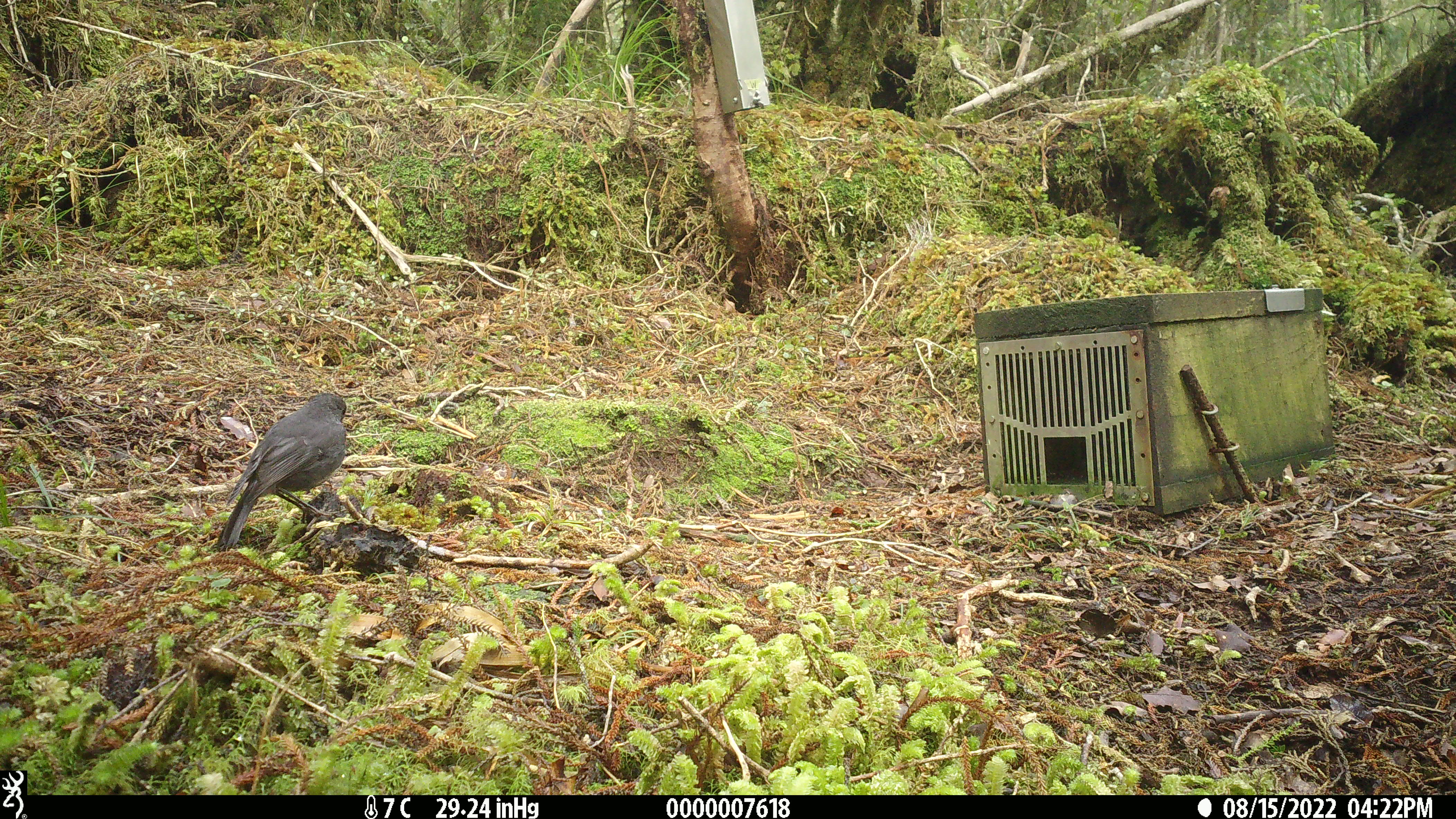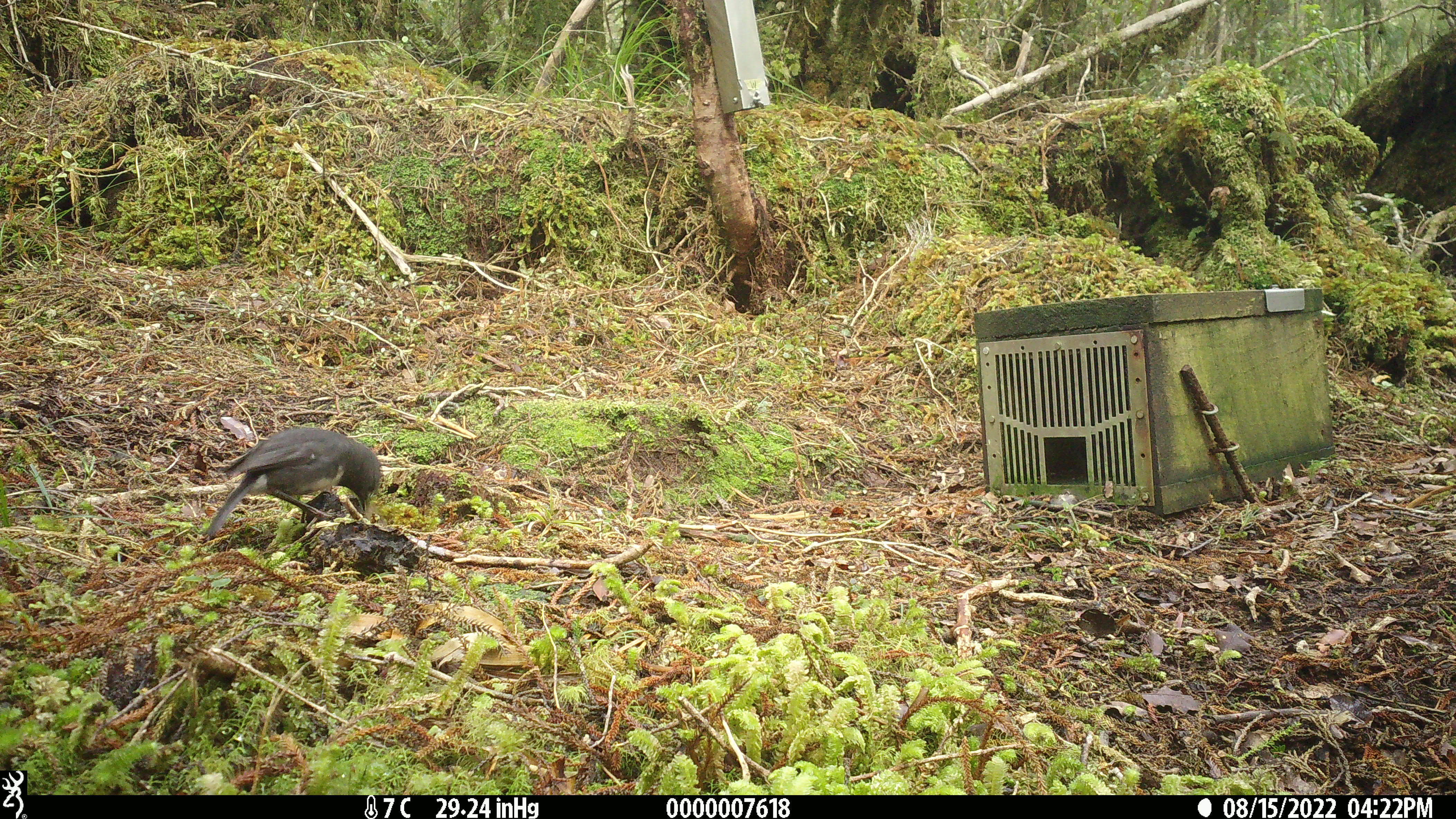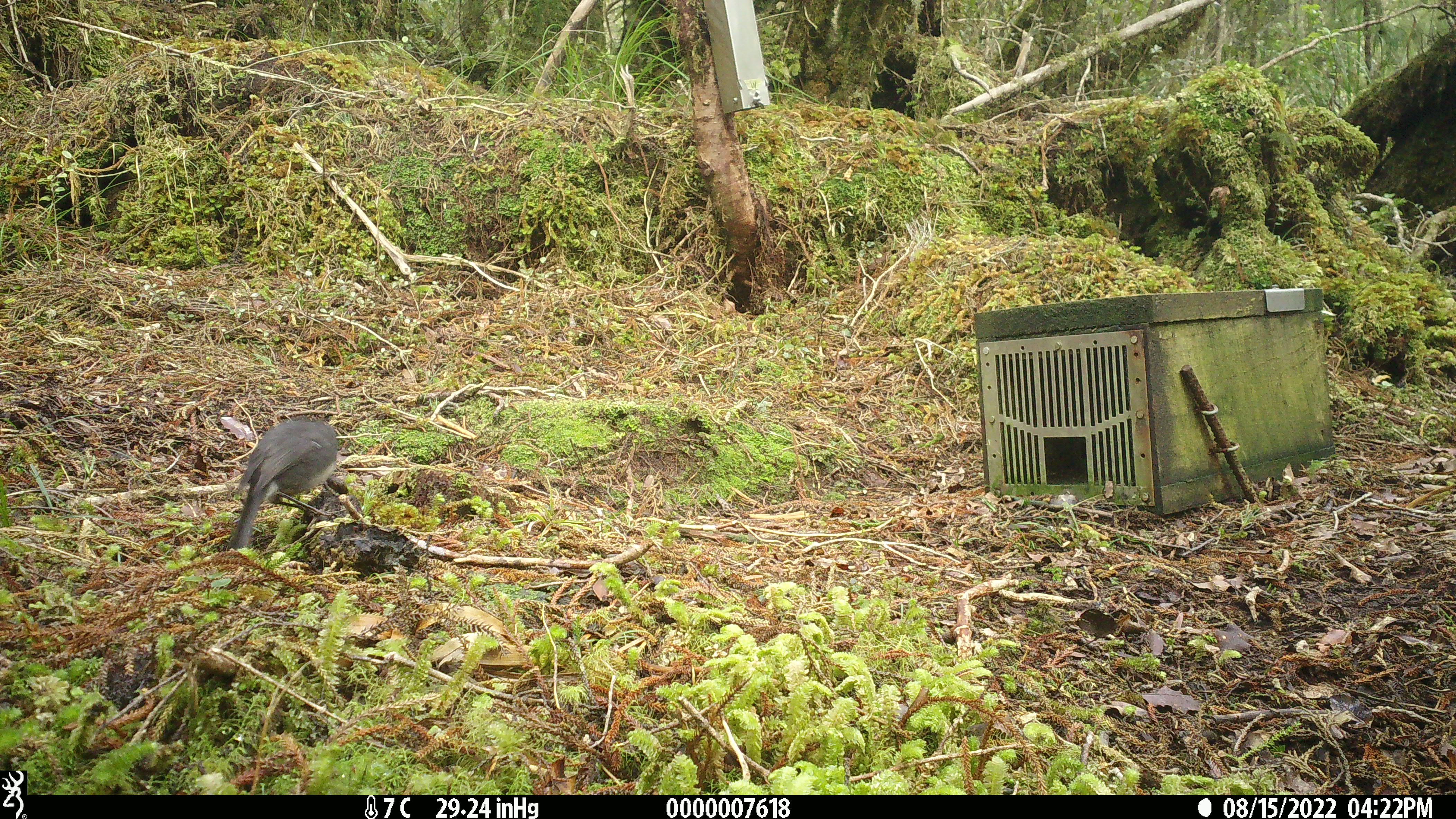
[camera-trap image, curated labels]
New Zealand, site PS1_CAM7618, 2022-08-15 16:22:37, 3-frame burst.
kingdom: Animalia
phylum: Chordata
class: Aves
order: Passeriformes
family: Petroicidae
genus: Petroica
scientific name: Petroica australis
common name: new zealand robin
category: robin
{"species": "robin (new zealand robin) (Petroica australis)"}